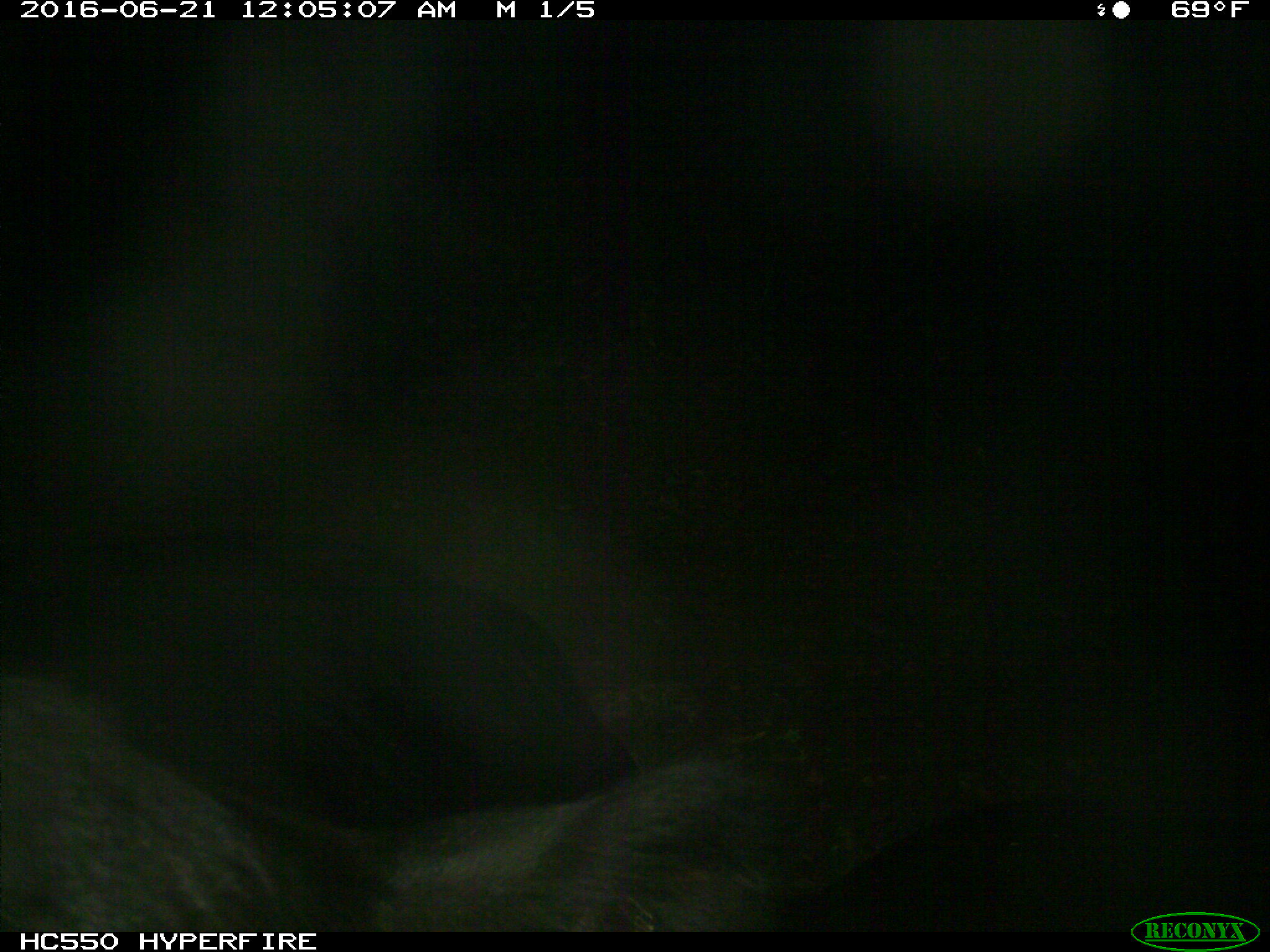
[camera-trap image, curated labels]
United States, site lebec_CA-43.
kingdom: Animalia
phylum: Chordata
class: Mammalia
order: Artiodactyla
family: Bovidae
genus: Bos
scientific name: Bos taurus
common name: domestic cow